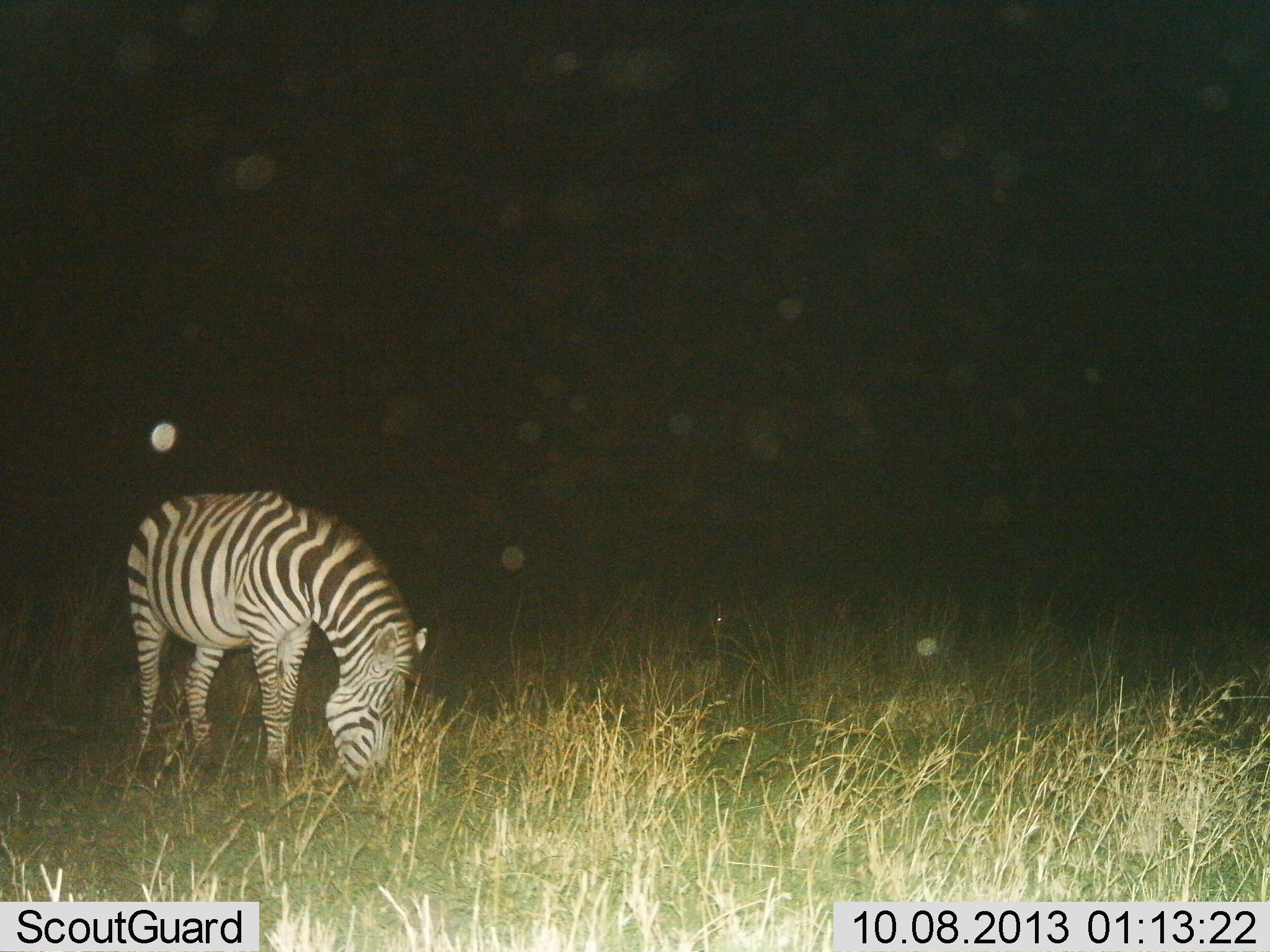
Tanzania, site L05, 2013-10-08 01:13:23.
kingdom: Animalia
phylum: Chordata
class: Mammalia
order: Perissodactyla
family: Equidae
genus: Equus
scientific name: Equus quagga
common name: plains zebra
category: zebra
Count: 1.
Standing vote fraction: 14%.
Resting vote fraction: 0%.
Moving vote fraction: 0%.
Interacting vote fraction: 0%.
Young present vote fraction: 0%.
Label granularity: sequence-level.